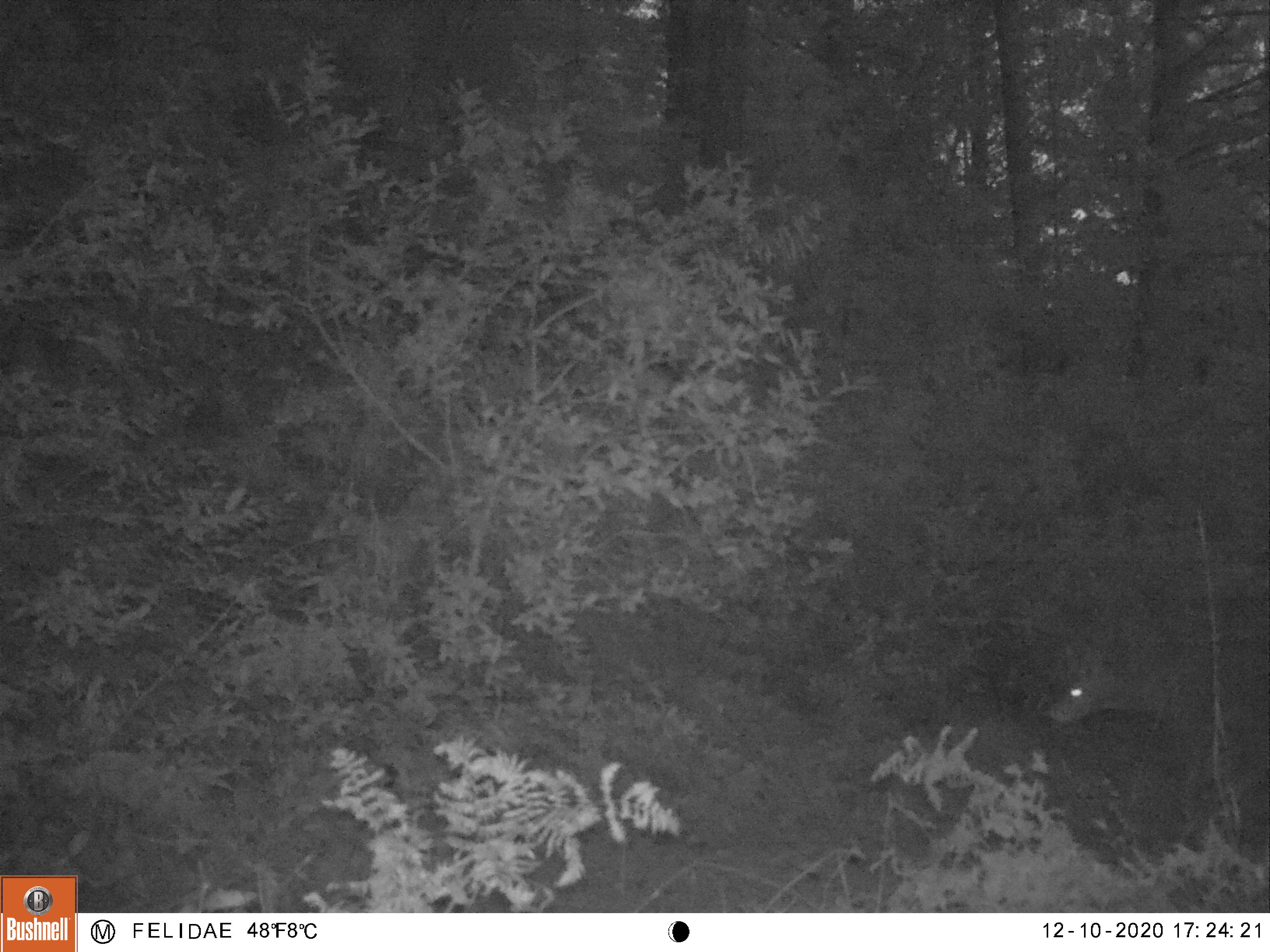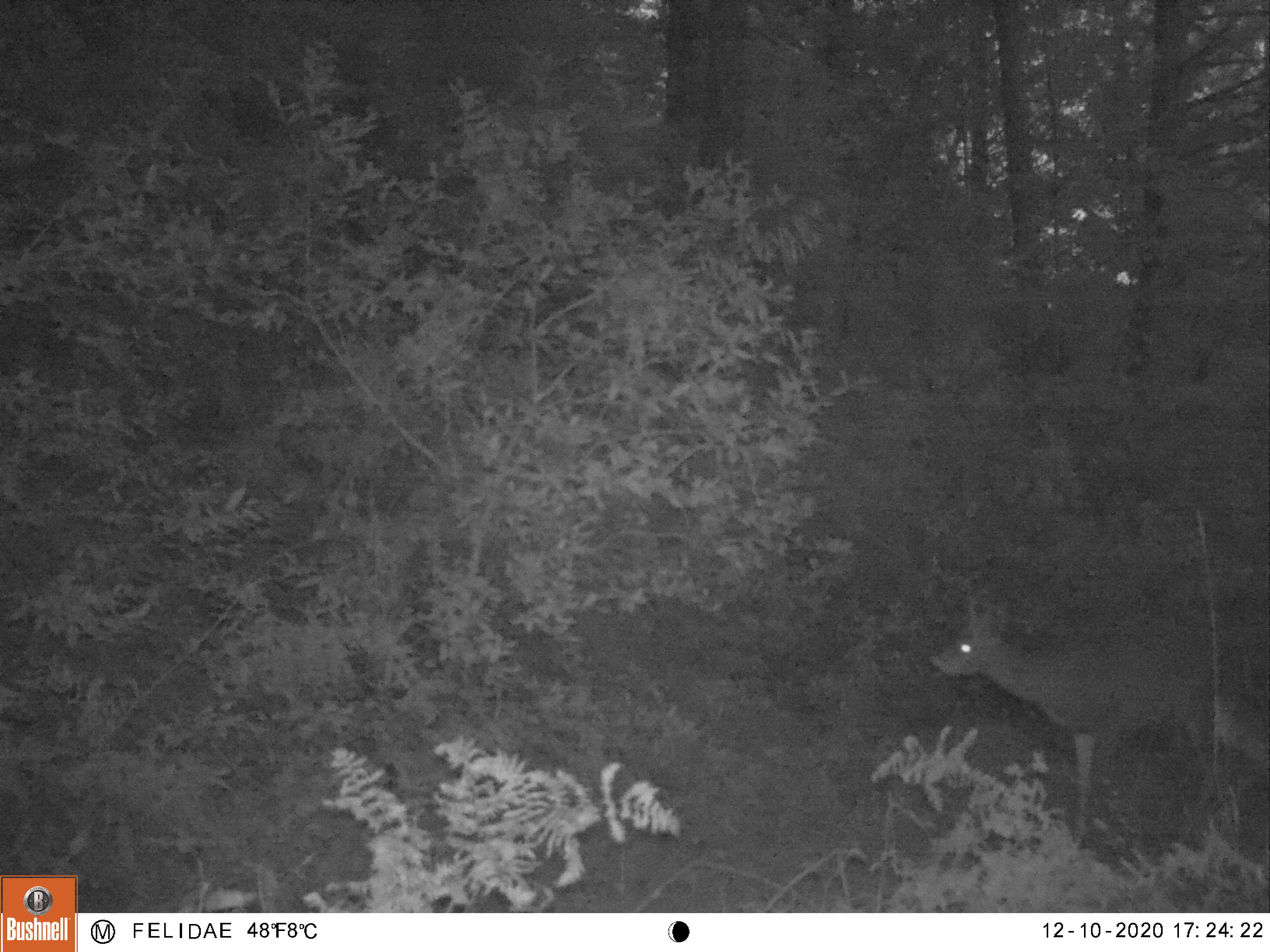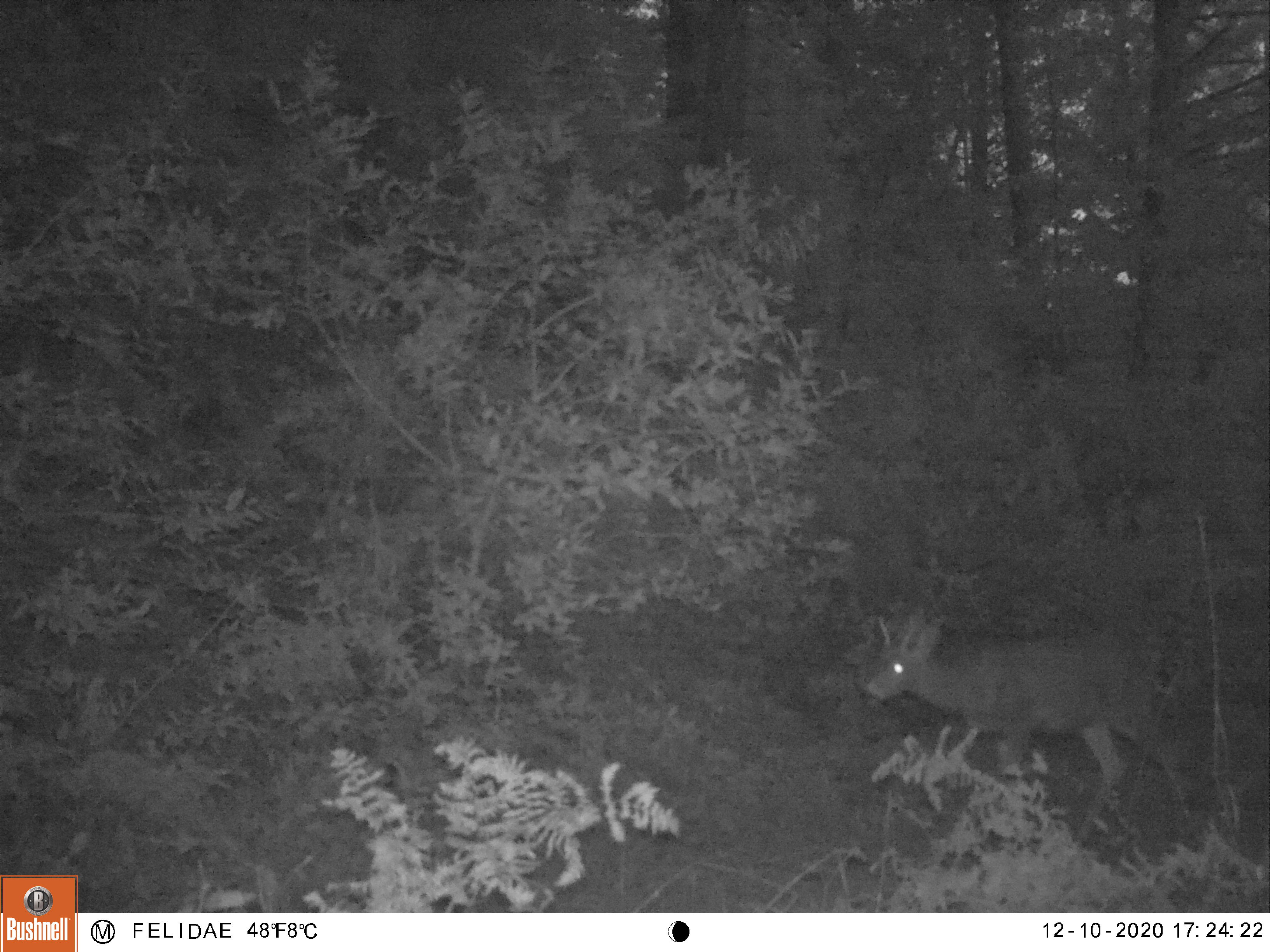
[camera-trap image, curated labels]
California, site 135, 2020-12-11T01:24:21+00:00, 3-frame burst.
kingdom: Animalia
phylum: Chordata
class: Mammalia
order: Artiodactyla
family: Cervidae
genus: Odocoileus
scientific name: Odocoileus hemionus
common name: mule deer